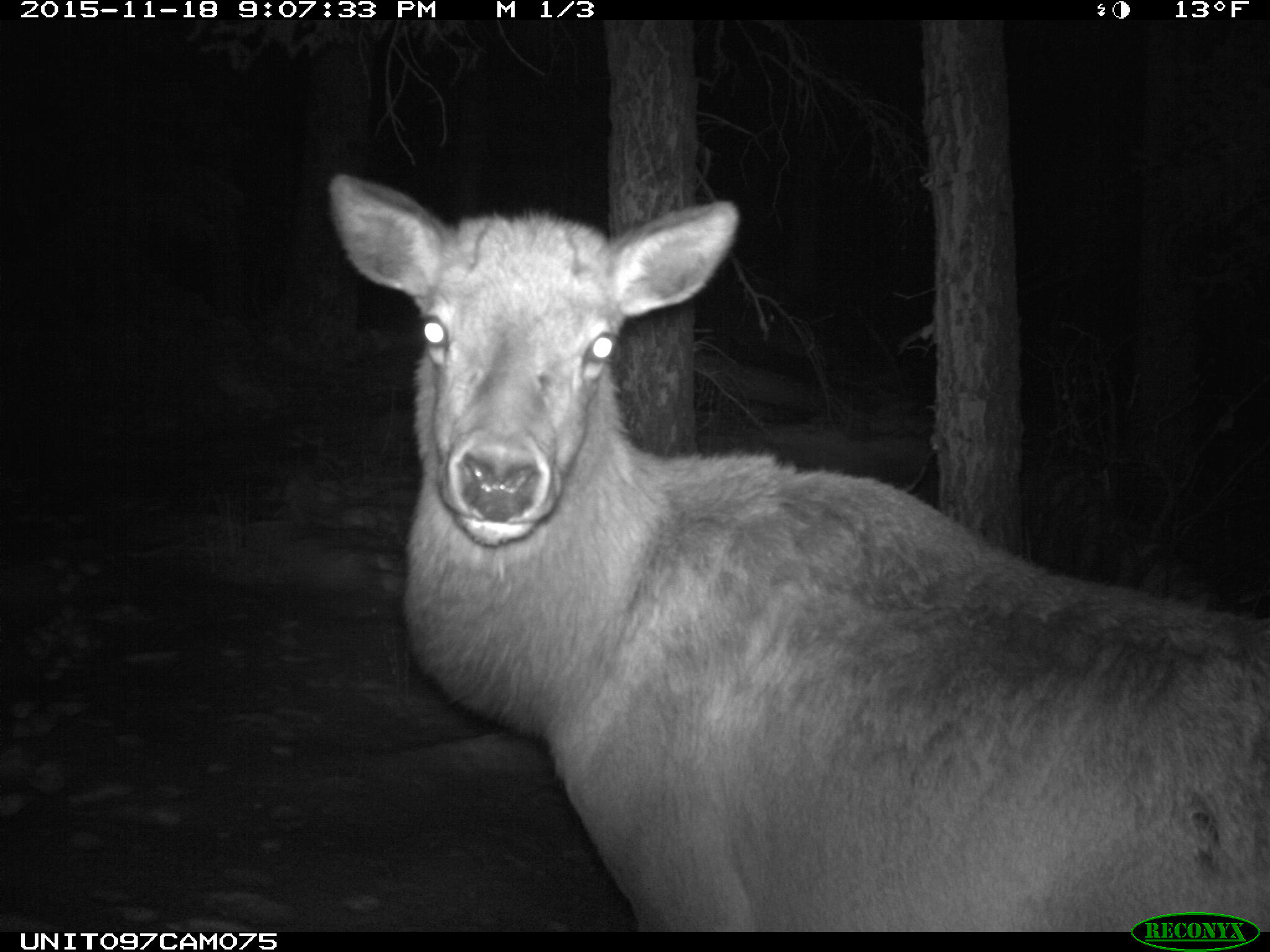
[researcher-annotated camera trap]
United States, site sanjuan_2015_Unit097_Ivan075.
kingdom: Animalia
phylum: Chordata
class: Mammalia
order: Artiodactyla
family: Cervidae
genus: Cervus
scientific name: Cervus elaphus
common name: red deer